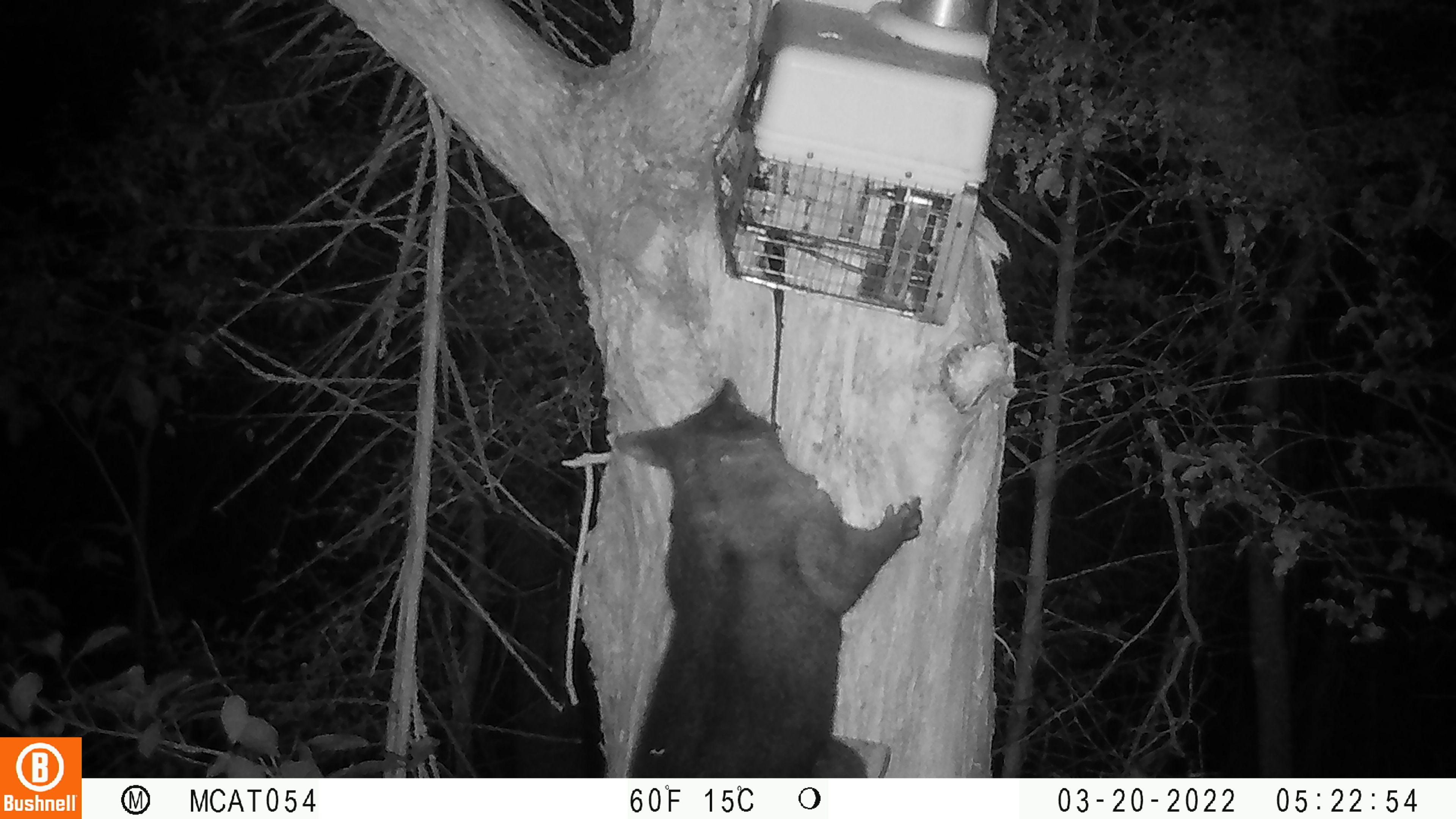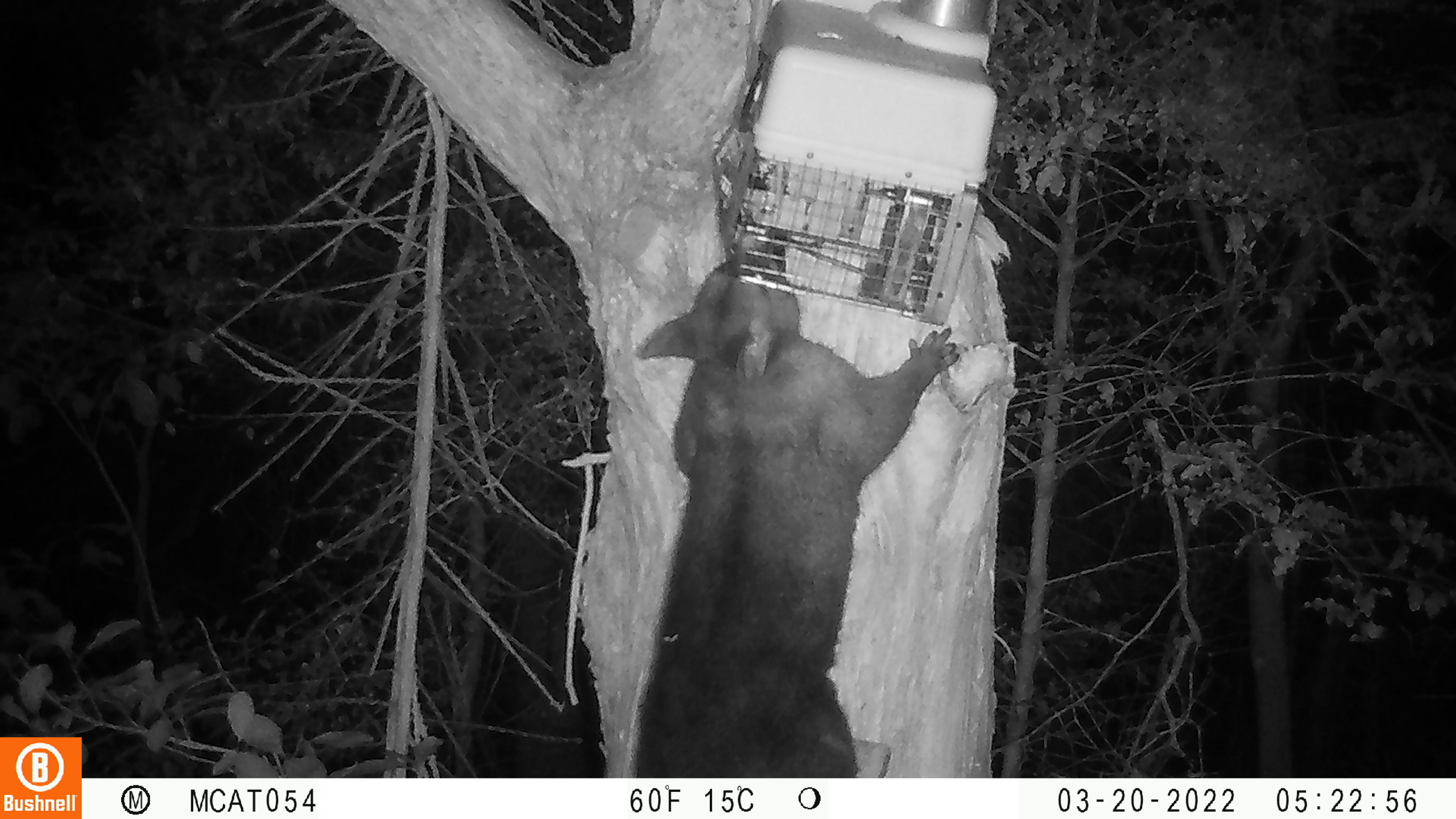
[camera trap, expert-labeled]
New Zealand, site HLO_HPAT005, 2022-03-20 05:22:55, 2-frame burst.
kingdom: Animalia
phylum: Chordata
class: Mammalia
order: Diprotodontia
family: Phalangeridae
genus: Trichosurus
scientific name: Trichosurus vulpecula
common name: common brushtail possum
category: possum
Possum (common brushtail possum) (Trichosurus vulpecula).